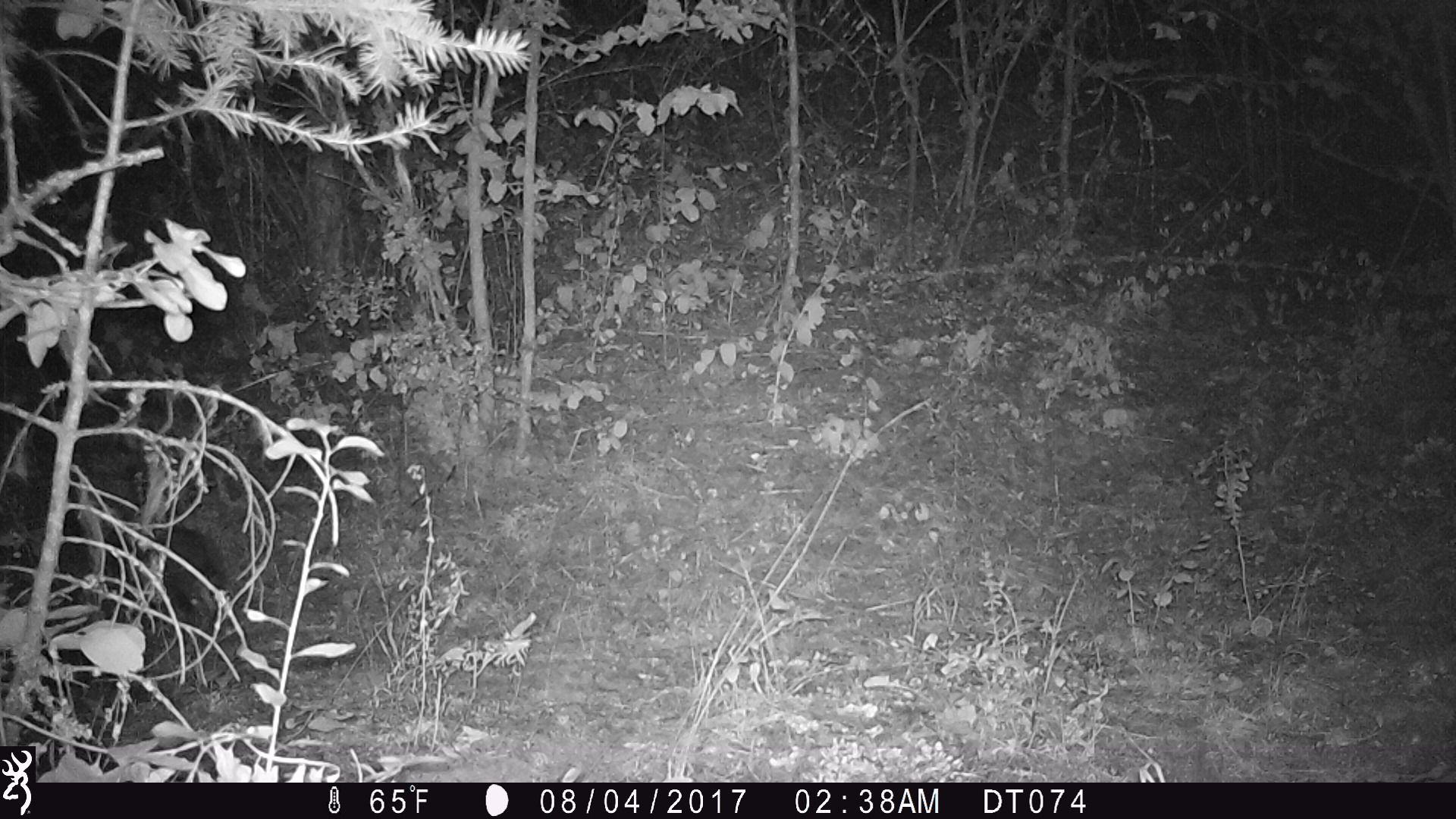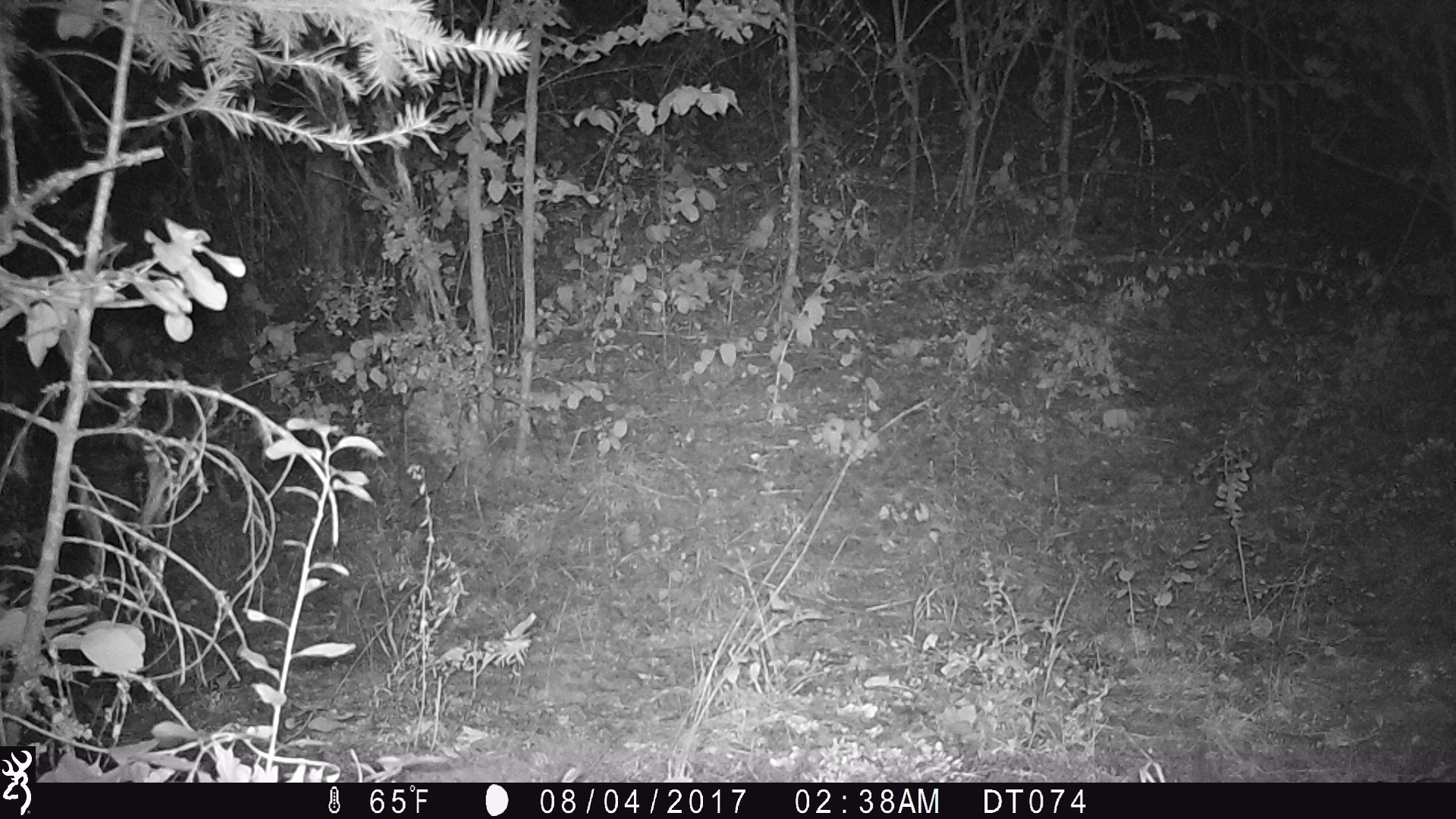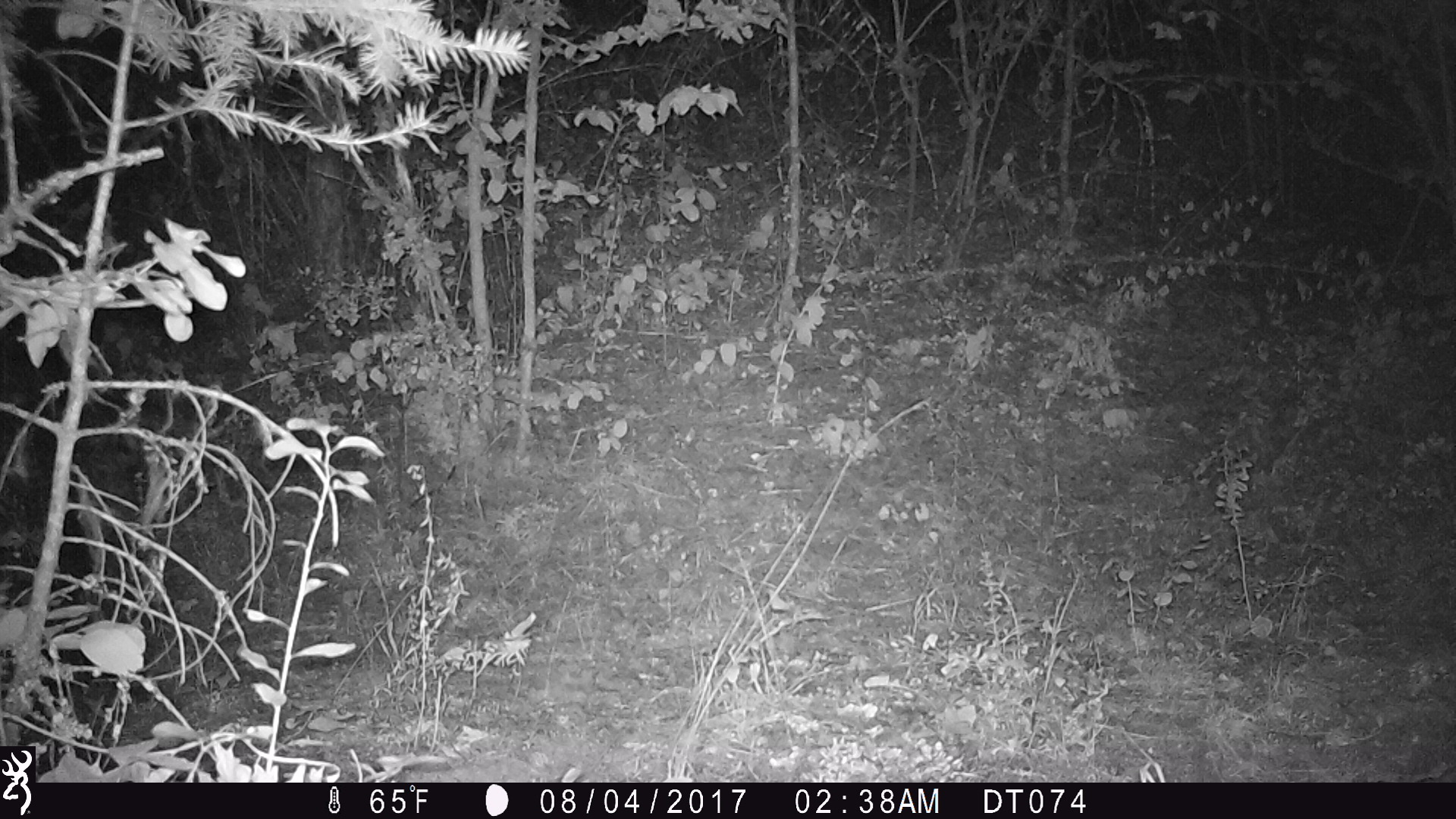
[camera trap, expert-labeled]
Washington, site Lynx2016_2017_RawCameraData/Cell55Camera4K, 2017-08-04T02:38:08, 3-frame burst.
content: unidentified animal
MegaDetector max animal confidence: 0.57